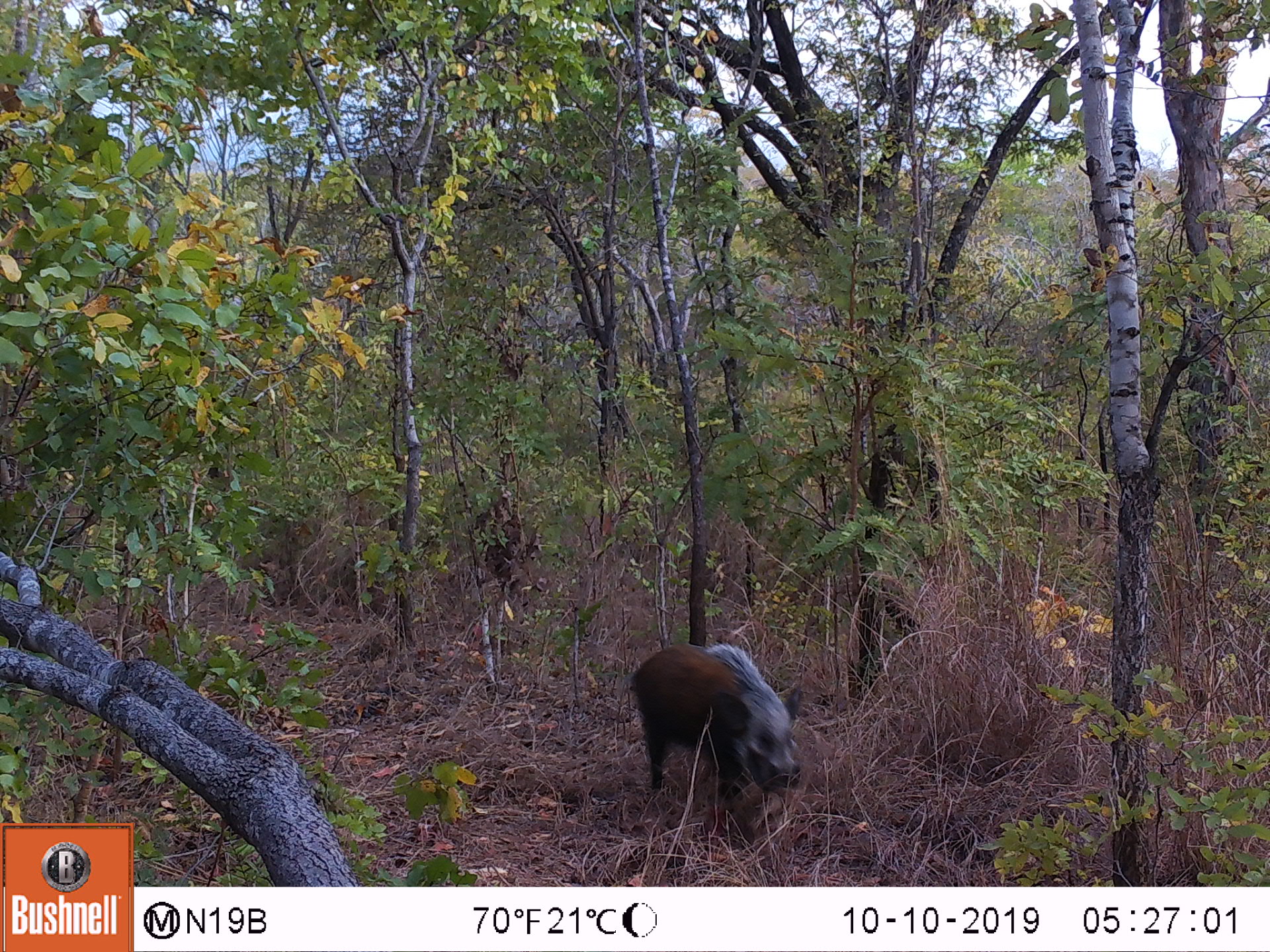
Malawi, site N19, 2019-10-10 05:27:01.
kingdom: Animalia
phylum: Chordata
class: Mammalia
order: Artiodactyla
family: Suidae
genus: Potamochoerus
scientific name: Potamochoerus larvatus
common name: bushpig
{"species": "bushpig (Potamochoerus larvatus)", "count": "1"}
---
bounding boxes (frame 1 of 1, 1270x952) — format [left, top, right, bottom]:
bushpig: [627, 642, 802, 842]